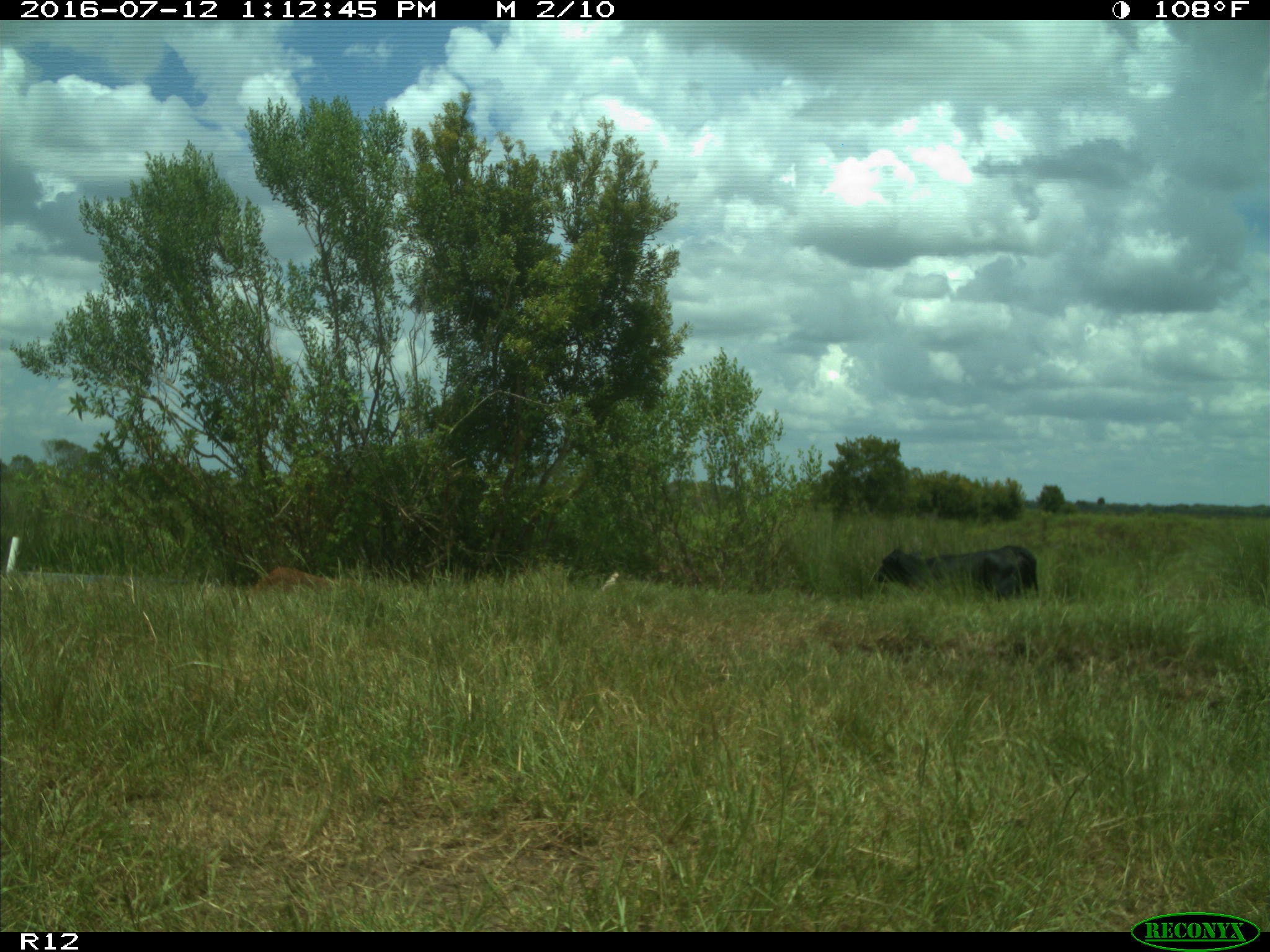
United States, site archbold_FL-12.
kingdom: Animalia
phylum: Chordata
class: Mammalia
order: Artiodactyla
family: Bovidae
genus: Bos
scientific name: Bos taurus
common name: domestic cow